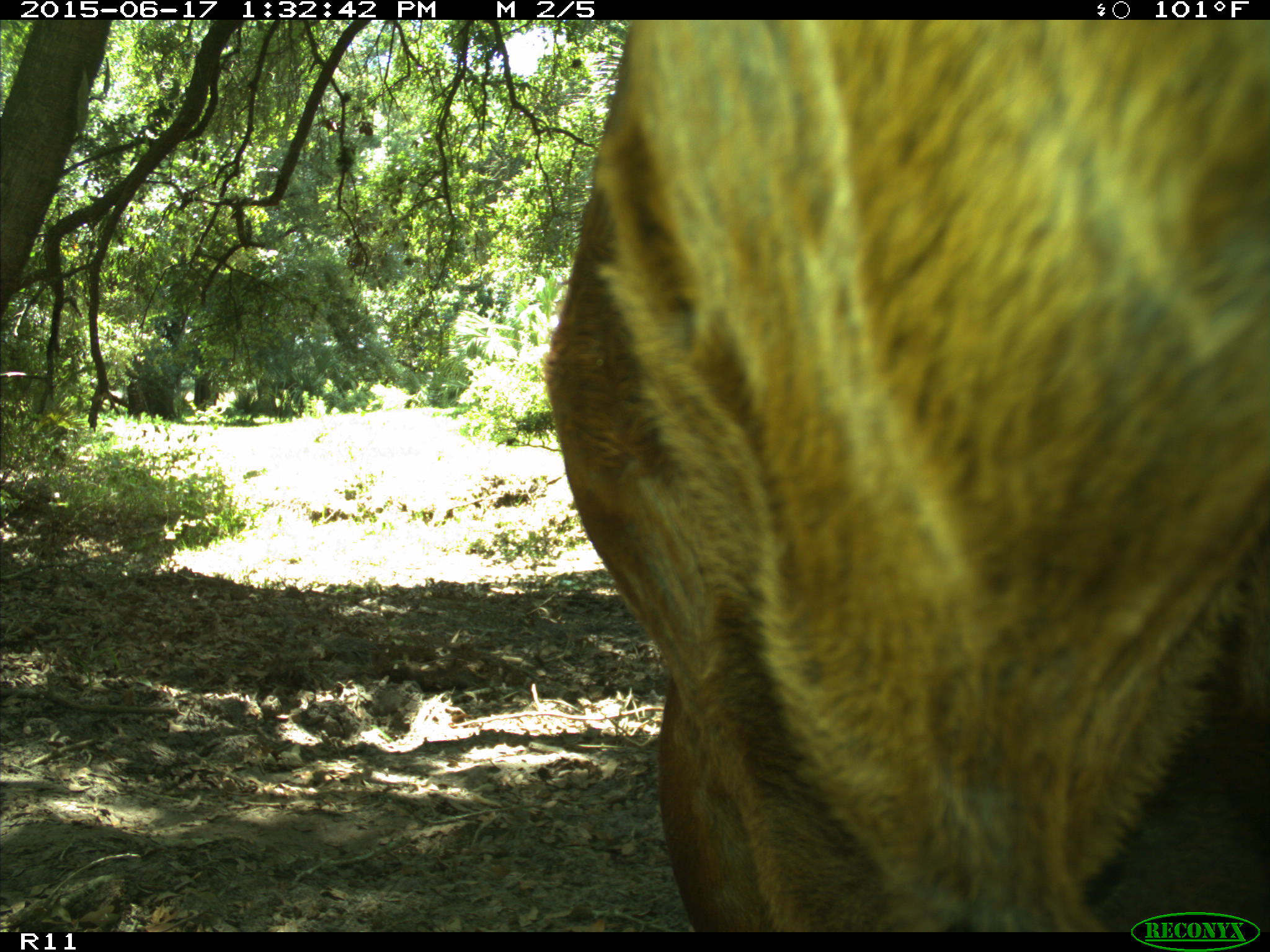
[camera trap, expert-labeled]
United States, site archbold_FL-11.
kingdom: Animalia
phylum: Chordata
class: Mammalia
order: Artiodactyla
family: Bovidae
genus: Bos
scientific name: Bos taurus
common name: domestic cow